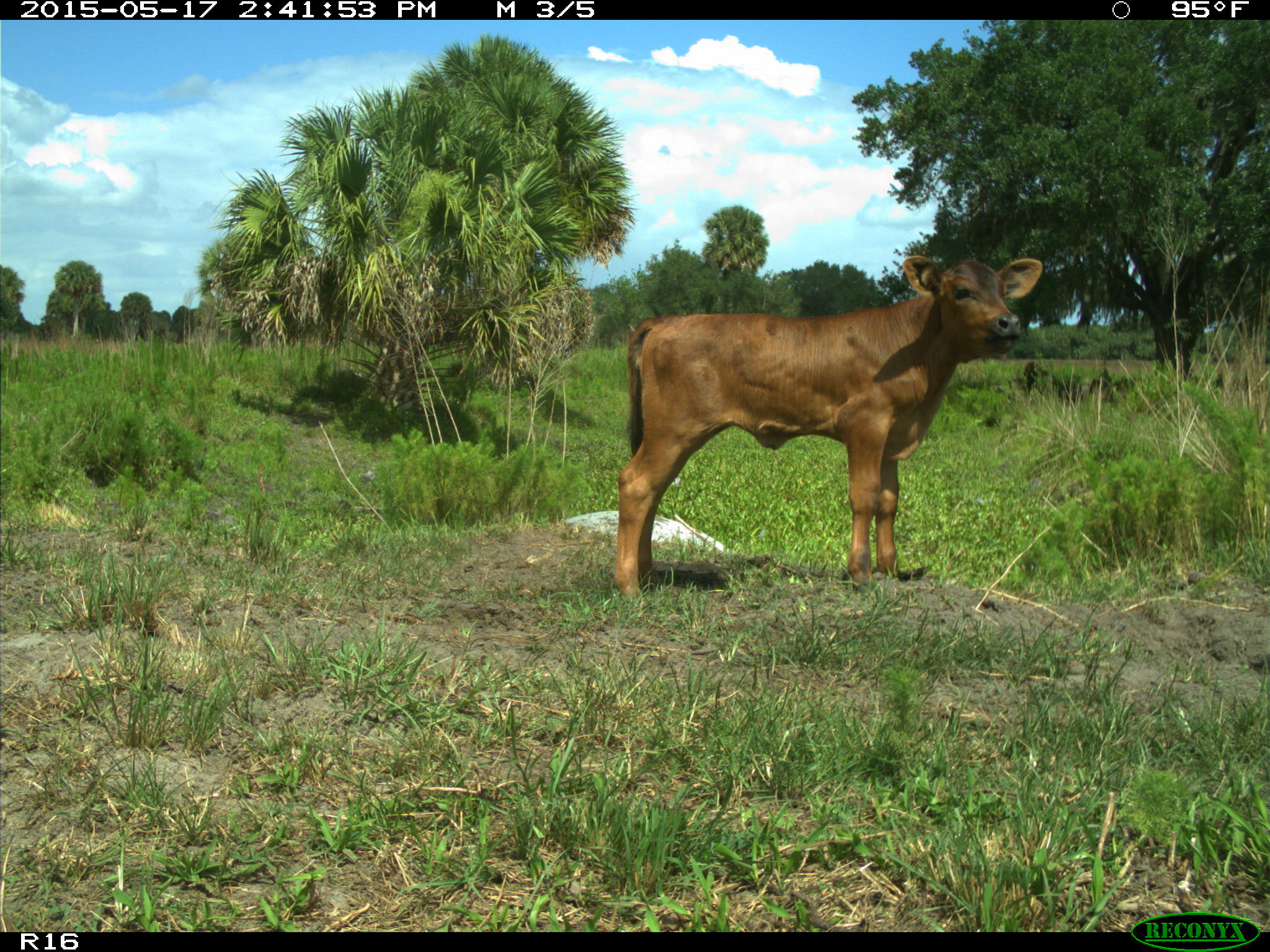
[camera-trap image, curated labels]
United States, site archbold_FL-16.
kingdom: Animalia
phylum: Chordata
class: Mammalia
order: Artiodactyla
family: Bovidae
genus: Bos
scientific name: Bos taurus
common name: domestic cow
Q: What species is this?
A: Bos taurus (domestic cow).